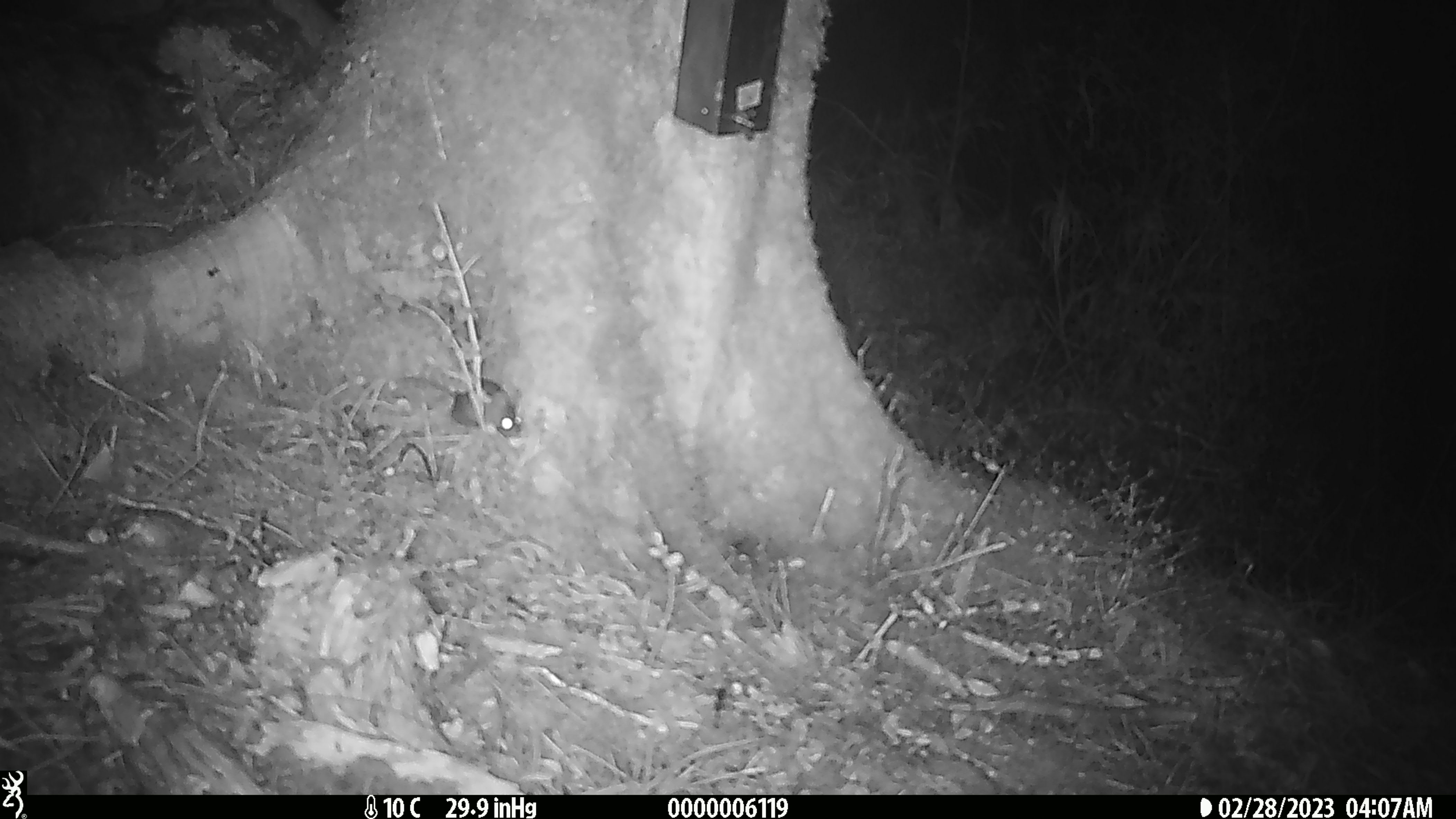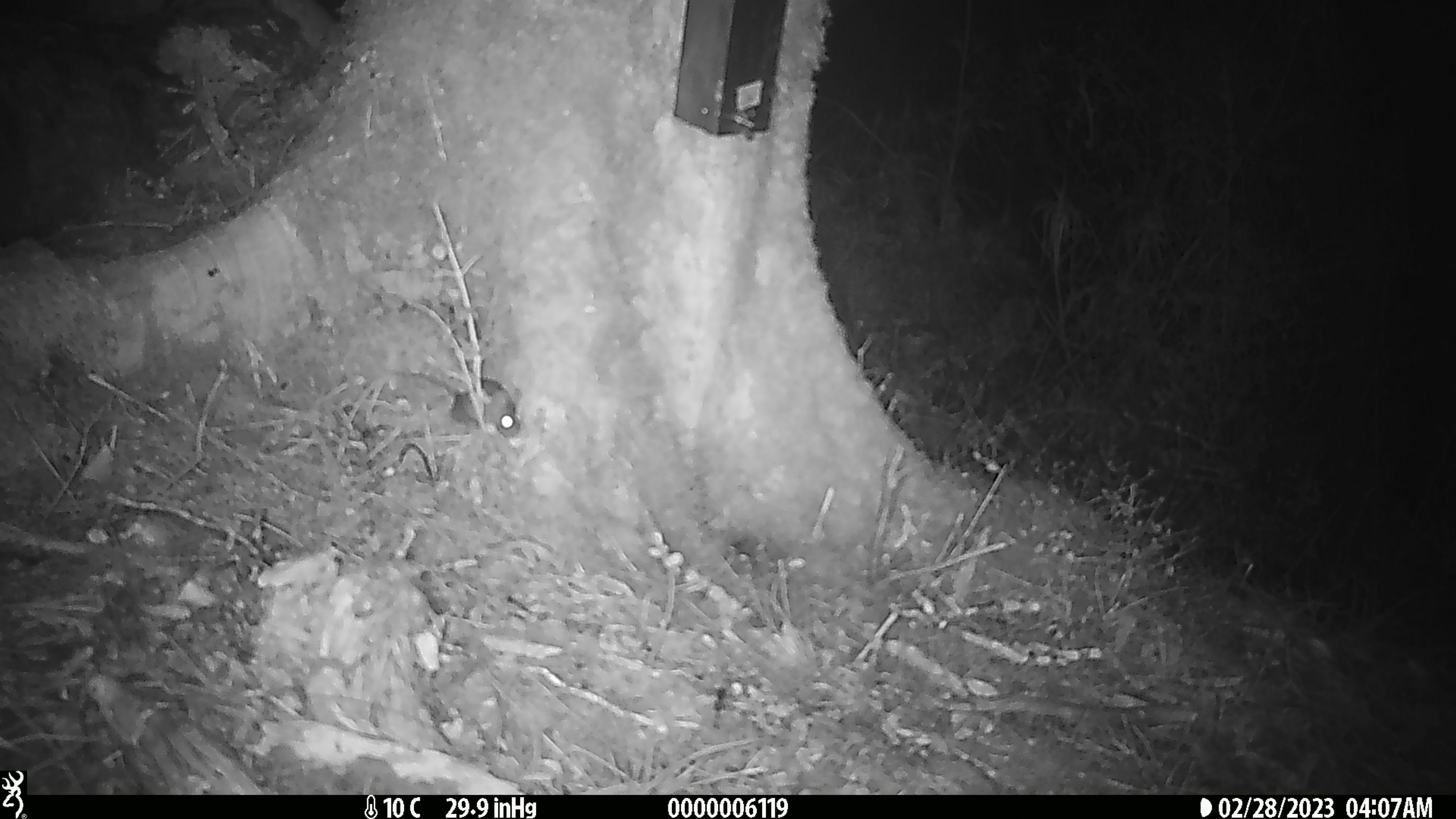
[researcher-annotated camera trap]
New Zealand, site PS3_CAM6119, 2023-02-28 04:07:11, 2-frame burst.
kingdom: Animalia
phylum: Chordata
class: Mammalia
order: Rodentia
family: Muridae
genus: Mus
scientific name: Mus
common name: mouse